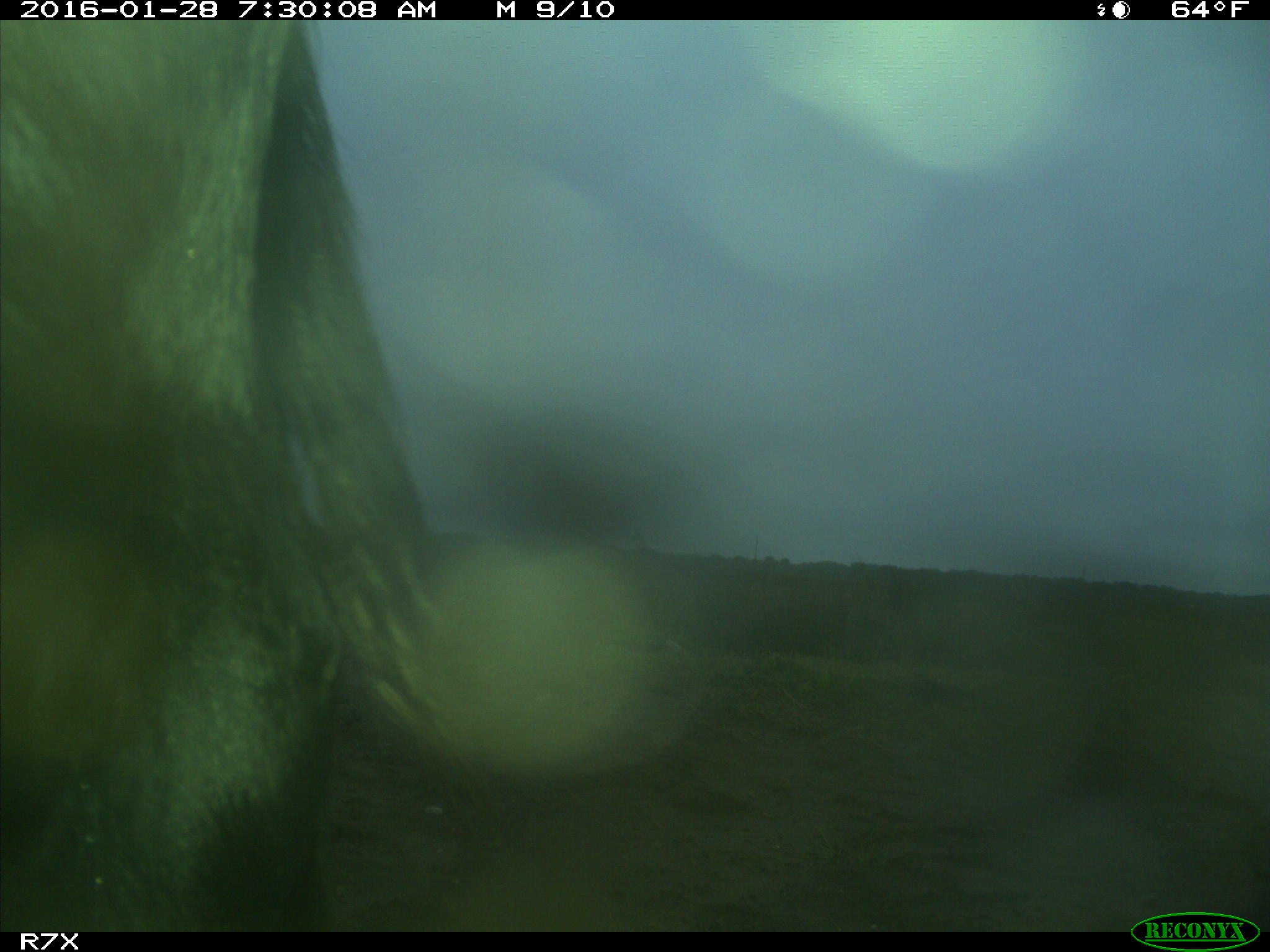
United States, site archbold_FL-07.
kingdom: Animalia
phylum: Chordata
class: Mammalia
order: Artiodactyla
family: Bovidae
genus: Bos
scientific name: Bos taurus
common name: domestic cow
Bos taurus (domestic cow).